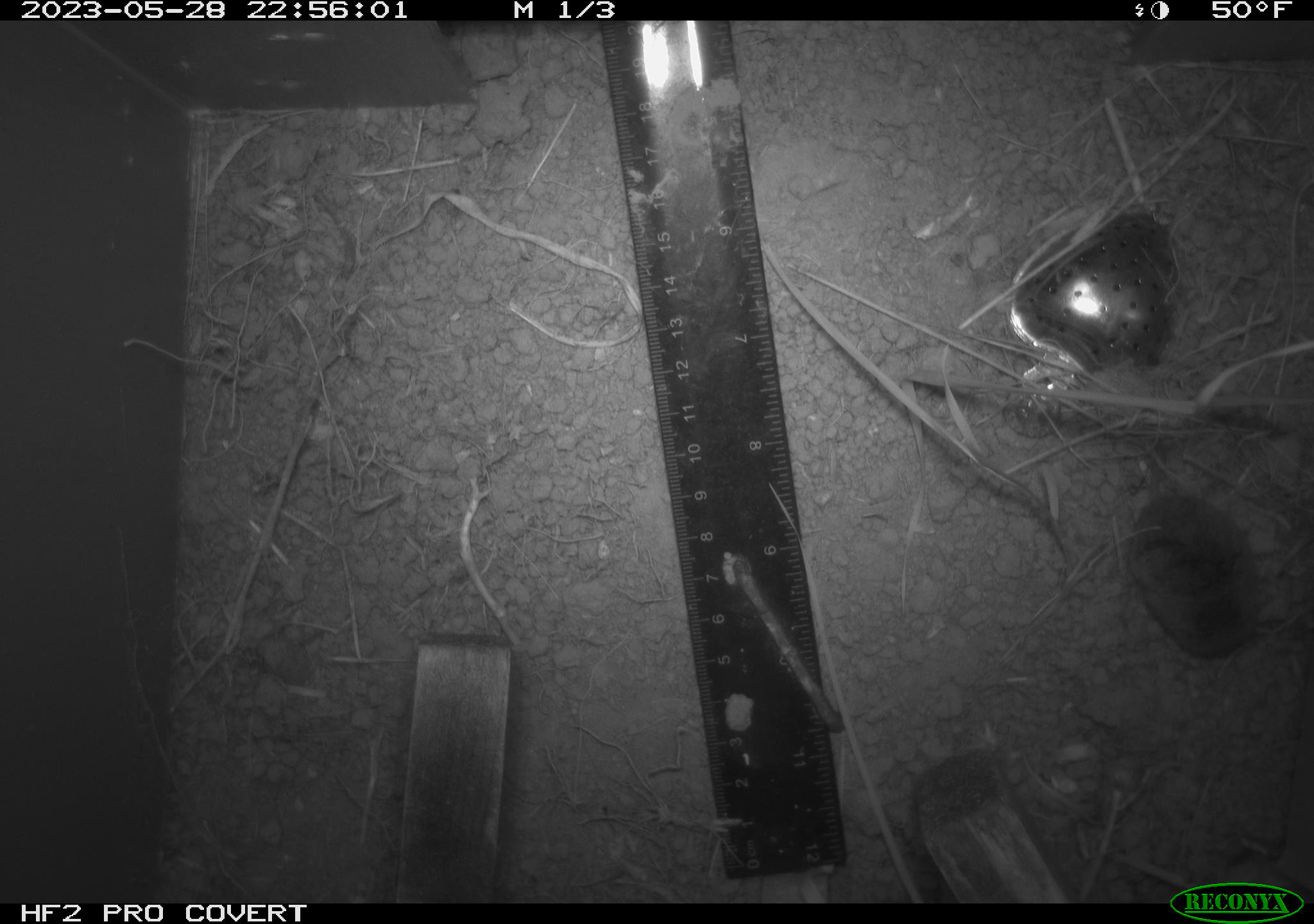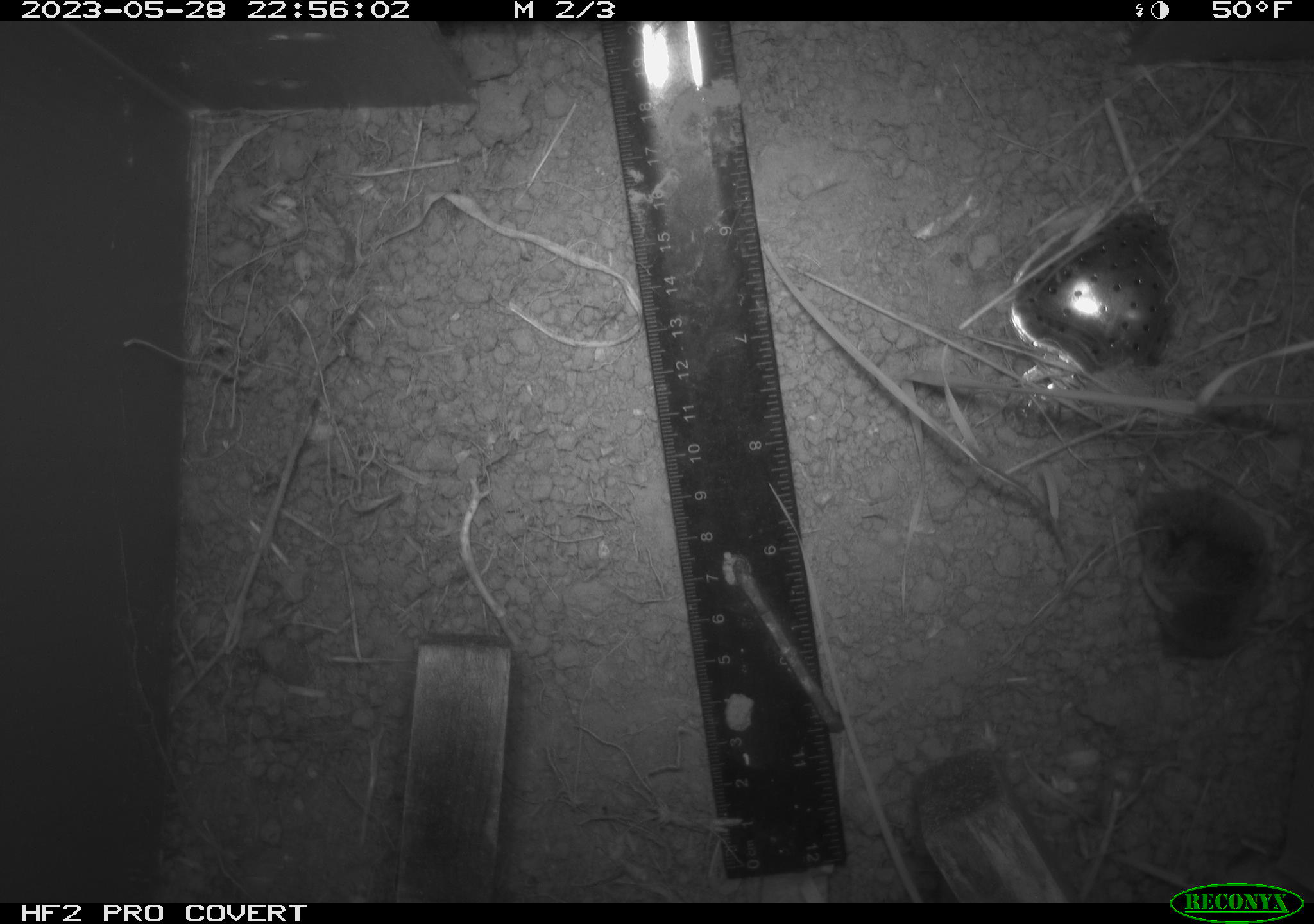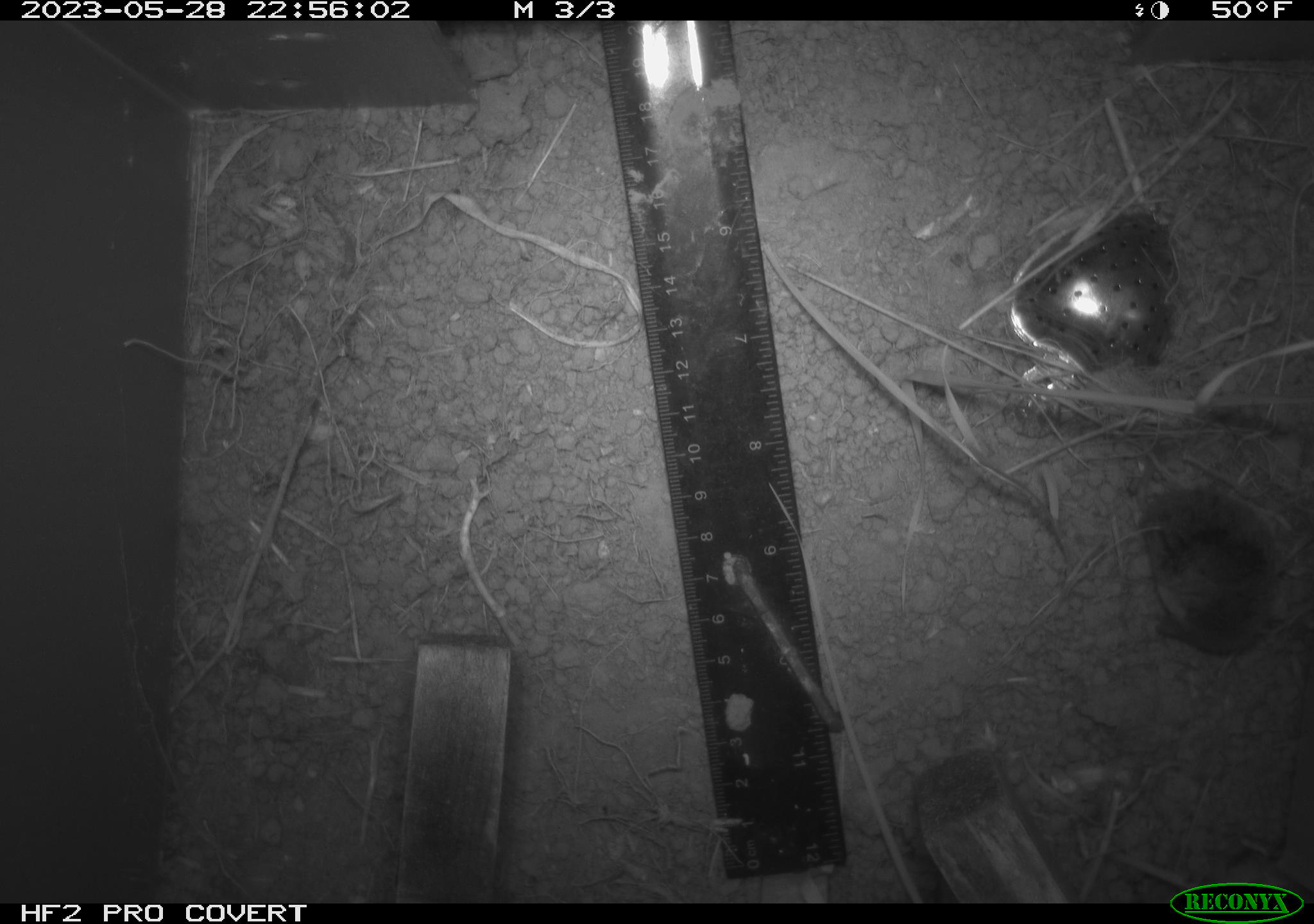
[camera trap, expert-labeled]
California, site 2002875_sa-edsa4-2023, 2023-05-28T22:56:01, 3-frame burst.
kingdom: Animalia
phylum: Chordata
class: Mammalia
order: Eulipotyphla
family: Soricidae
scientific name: Soricidae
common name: shrews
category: soricidae family